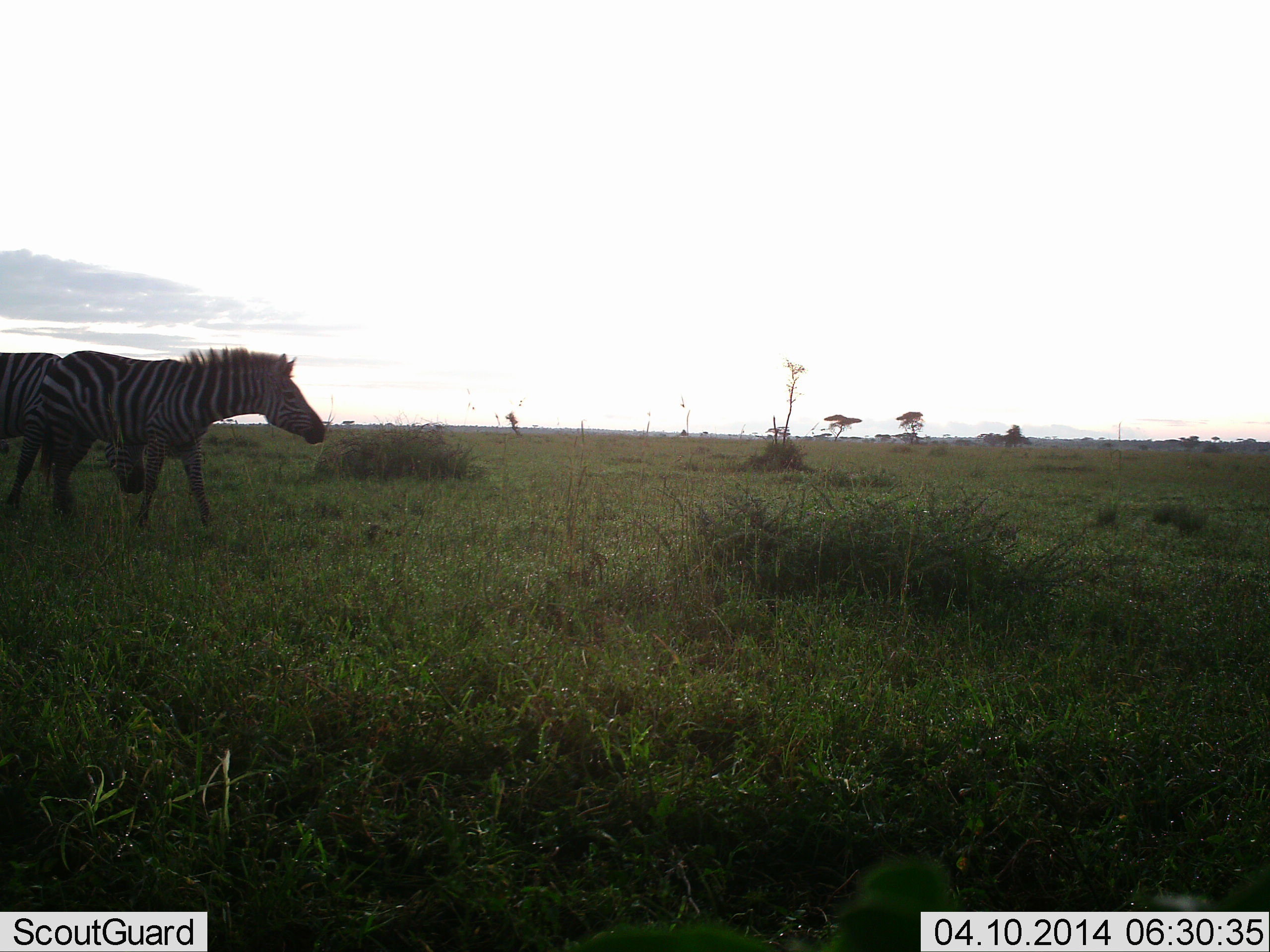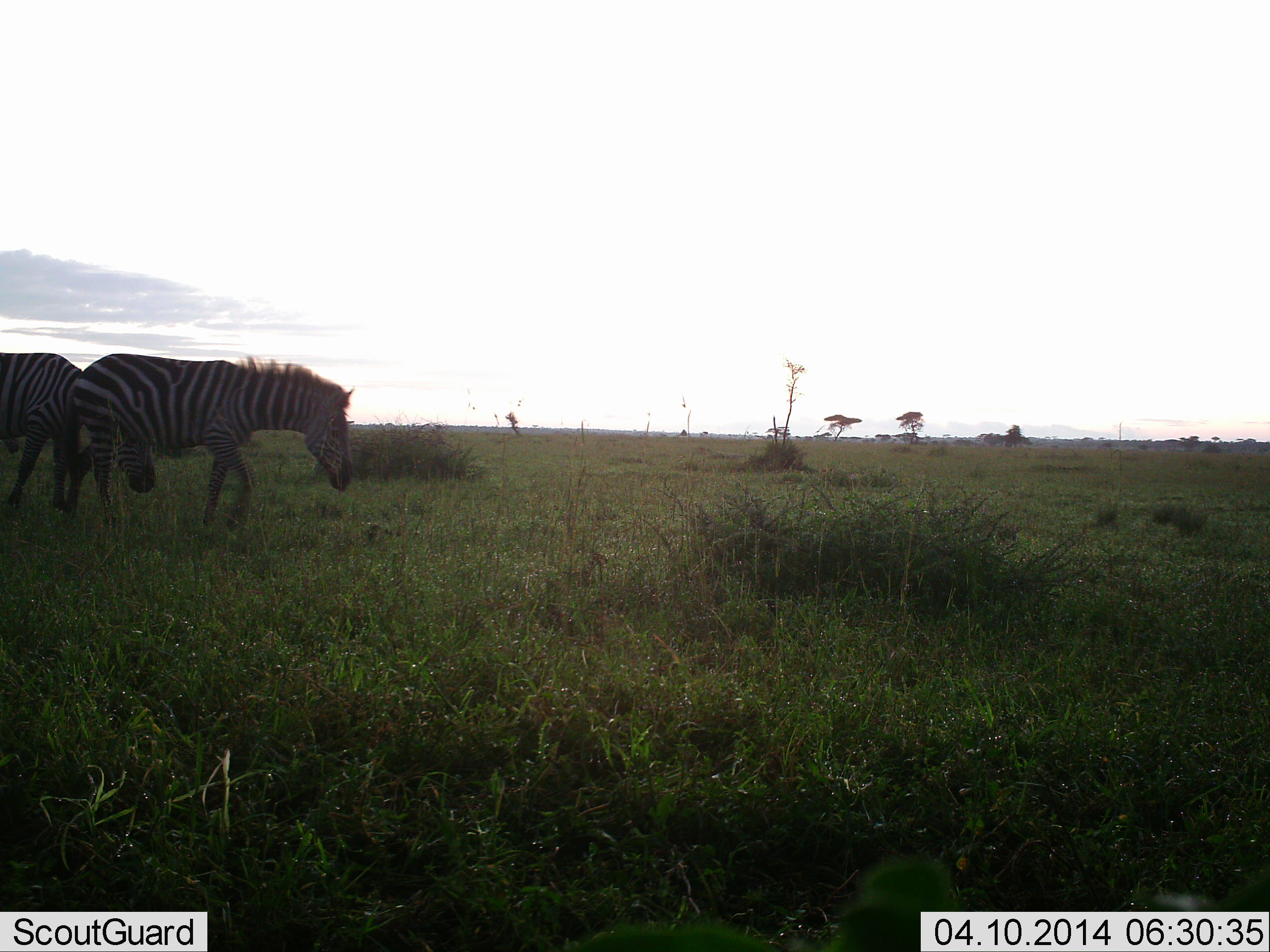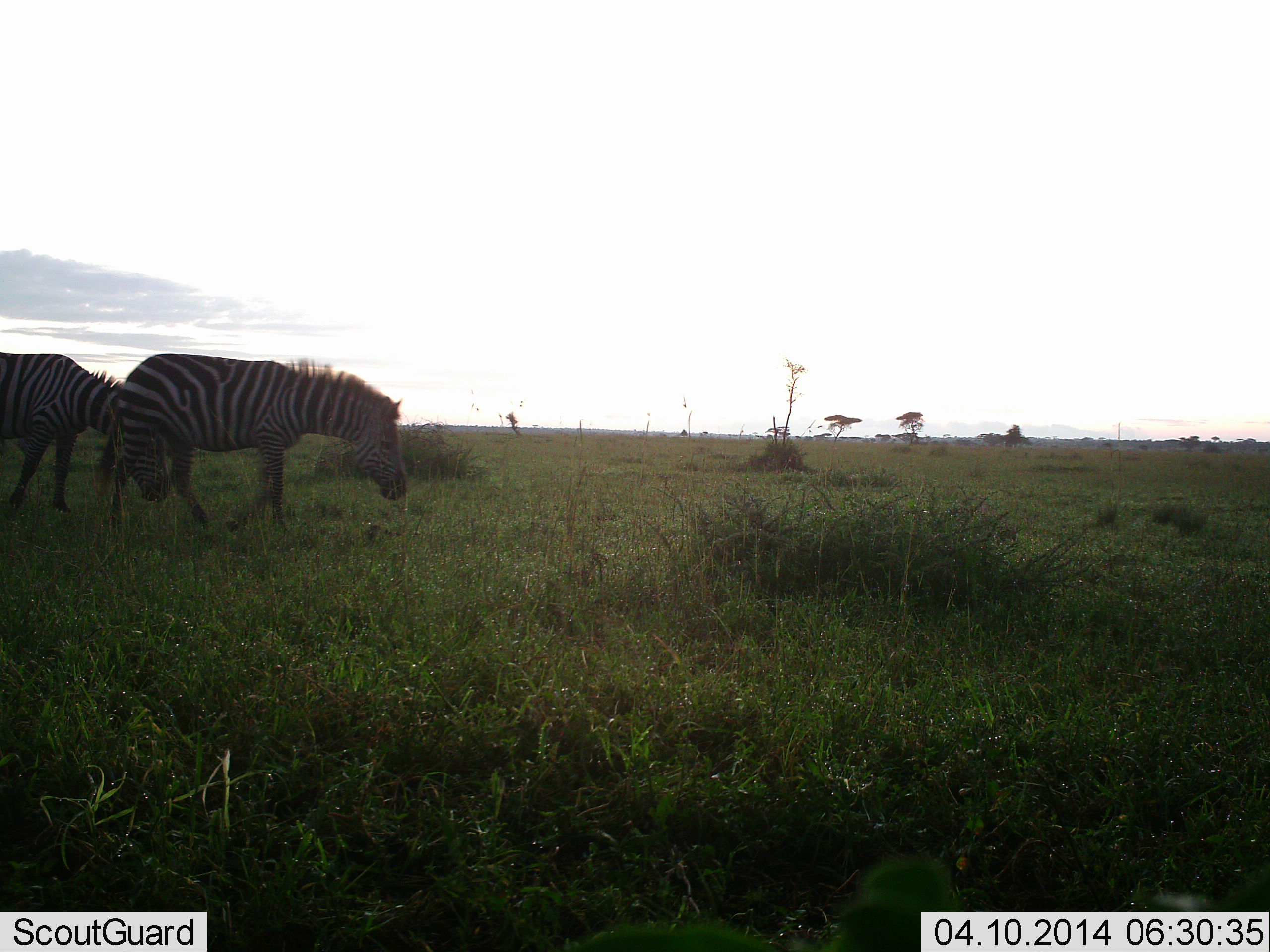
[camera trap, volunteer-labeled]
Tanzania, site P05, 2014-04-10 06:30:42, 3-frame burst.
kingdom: Animalia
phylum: Chordata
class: Mammalia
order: Perissodactyla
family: Equidae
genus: Equus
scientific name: Equus quagga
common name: plains zebra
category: zebra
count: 2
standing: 40%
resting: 0%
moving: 90%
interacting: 0%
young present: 0%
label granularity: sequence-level